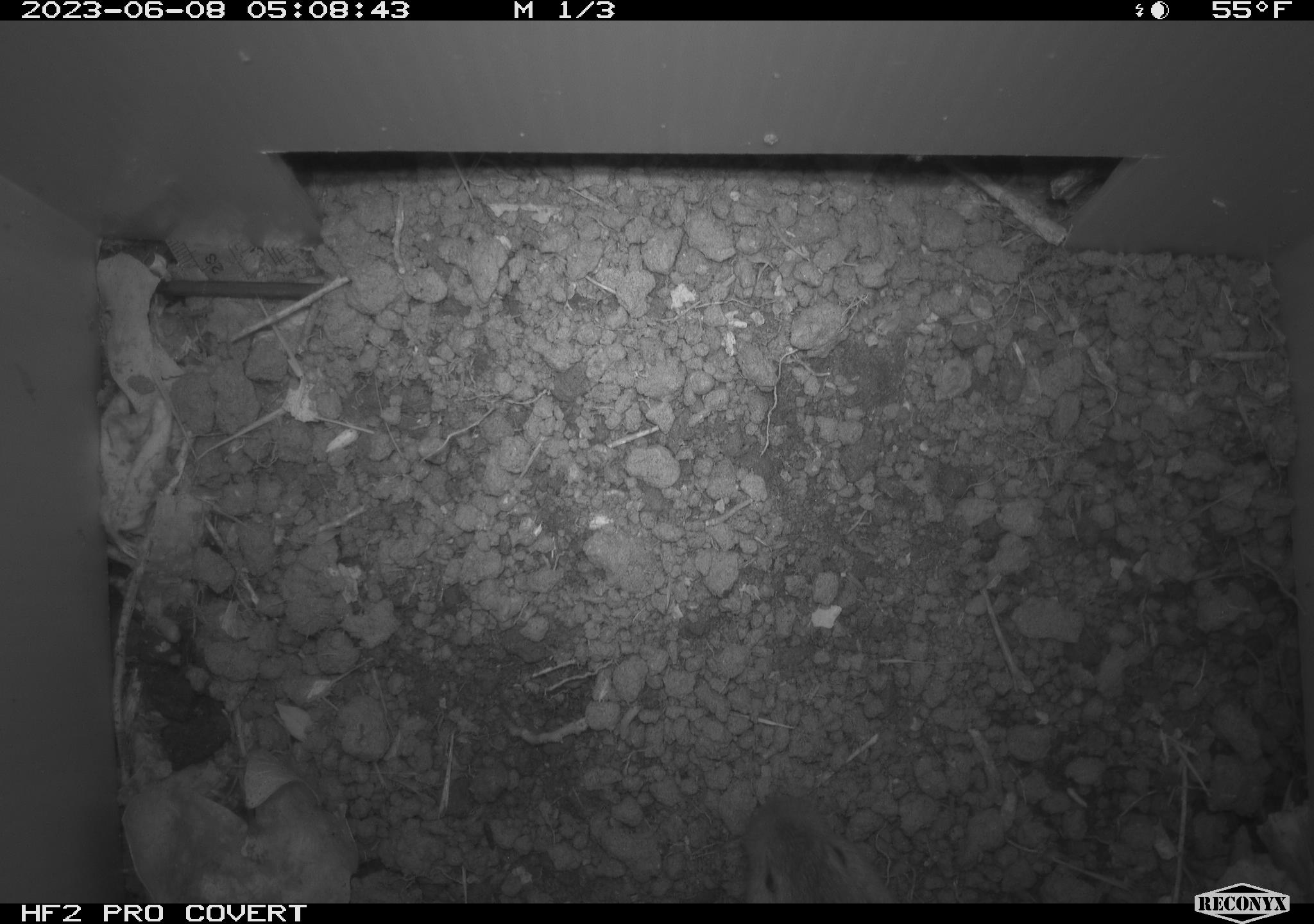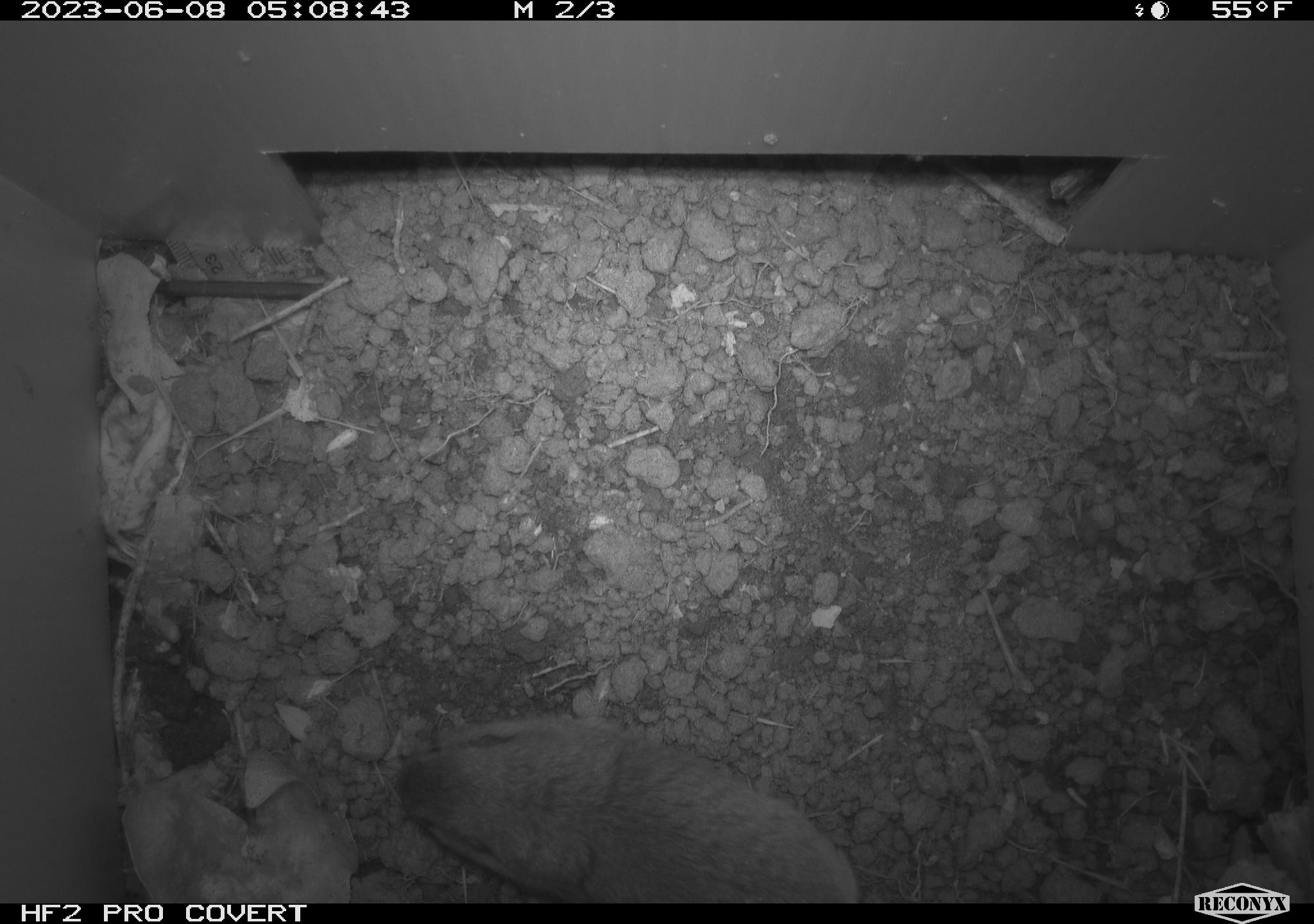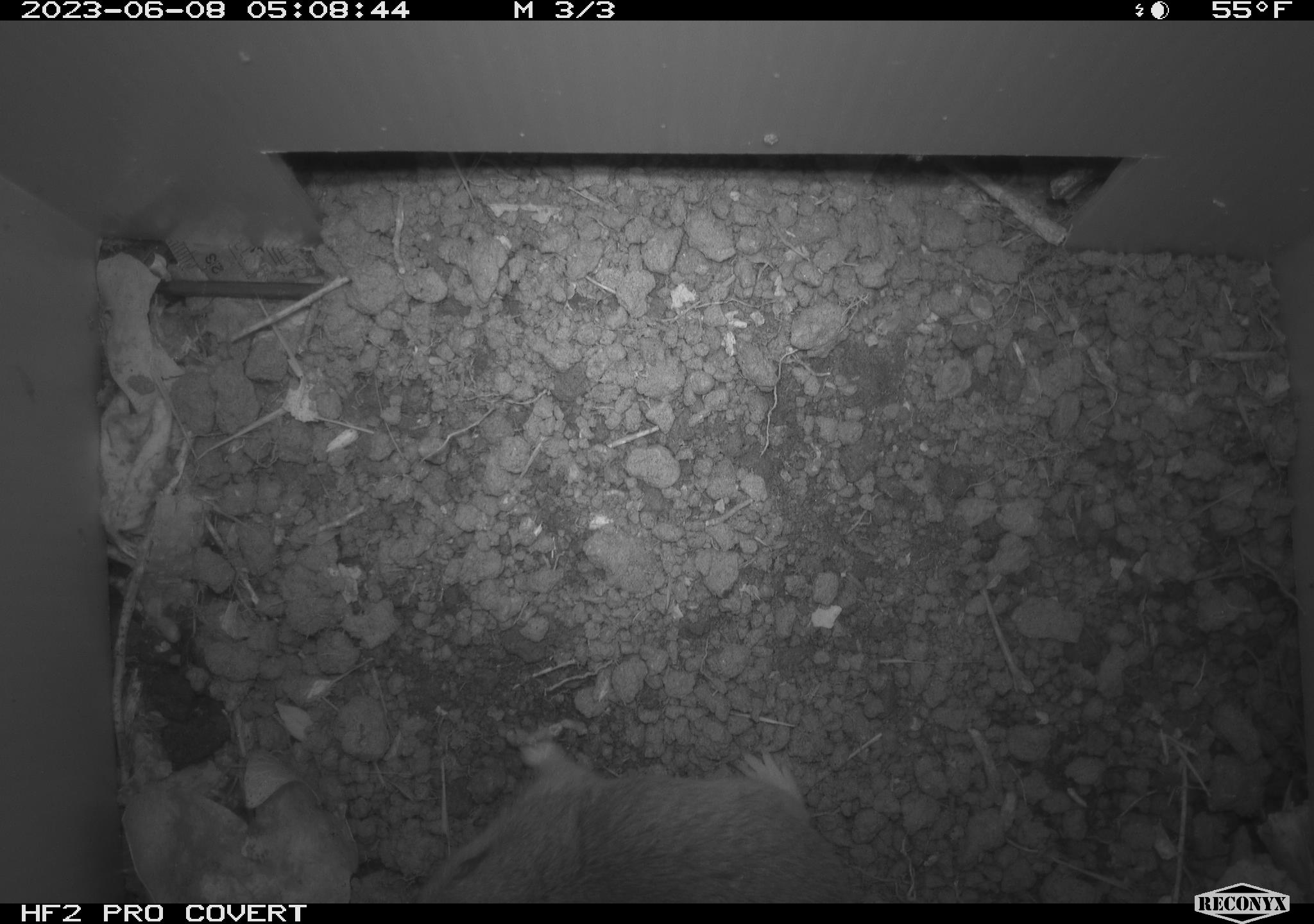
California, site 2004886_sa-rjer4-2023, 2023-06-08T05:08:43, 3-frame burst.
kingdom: Animalia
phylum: Chordata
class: Mammalia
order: Rodentia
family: Geomyidae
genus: Megascapheus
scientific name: Megascapheus bottae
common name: botta's pocket gopher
Botta's pocket gopher (Megascapheus bottae).